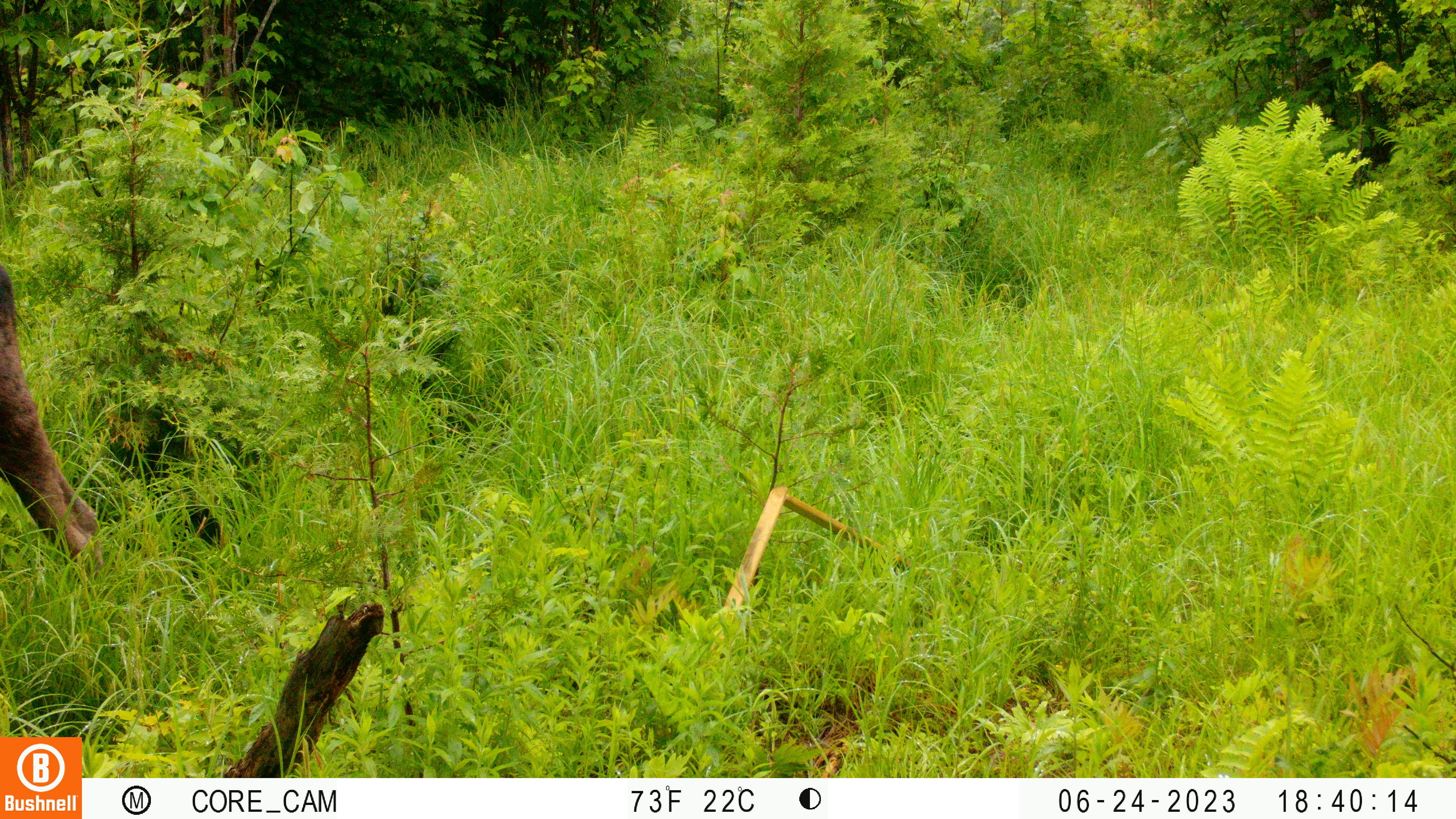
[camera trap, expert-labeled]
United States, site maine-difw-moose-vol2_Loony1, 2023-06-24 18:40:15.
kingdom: Animalia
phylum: Chordata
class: Mammalia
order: Artiodactyla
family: Cervidae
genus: Alces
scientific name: Alces alces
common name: moose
Moose (Alces alces).